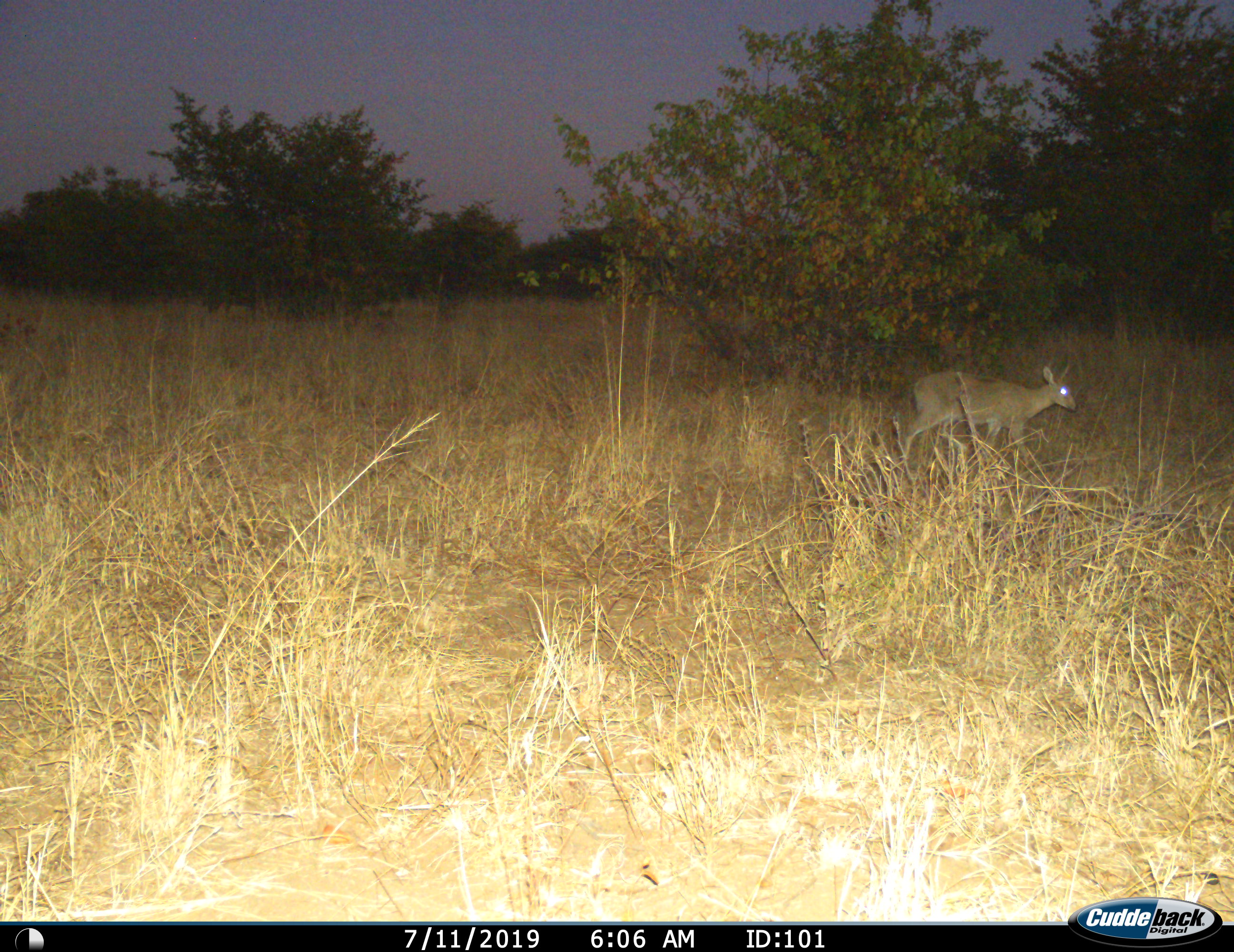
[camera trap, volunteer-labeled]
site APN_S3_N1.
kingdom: Animalia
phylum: Chordata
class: Mammalia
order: Artiodactyla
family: Bovidae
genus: Sylvicapra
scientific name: Sylvicapra grimmia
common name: common duiker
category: duikercommongrey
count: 1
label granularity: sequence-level